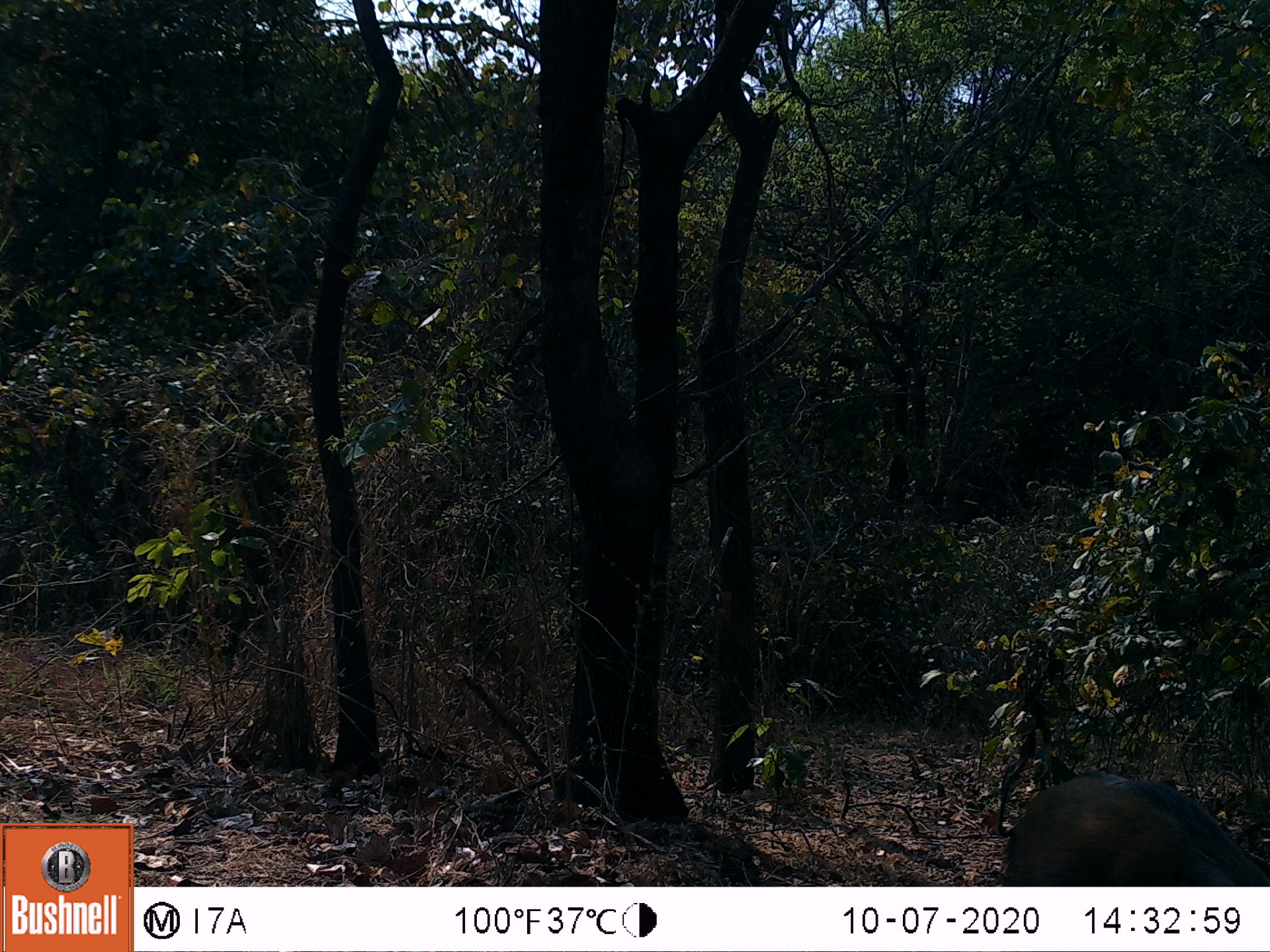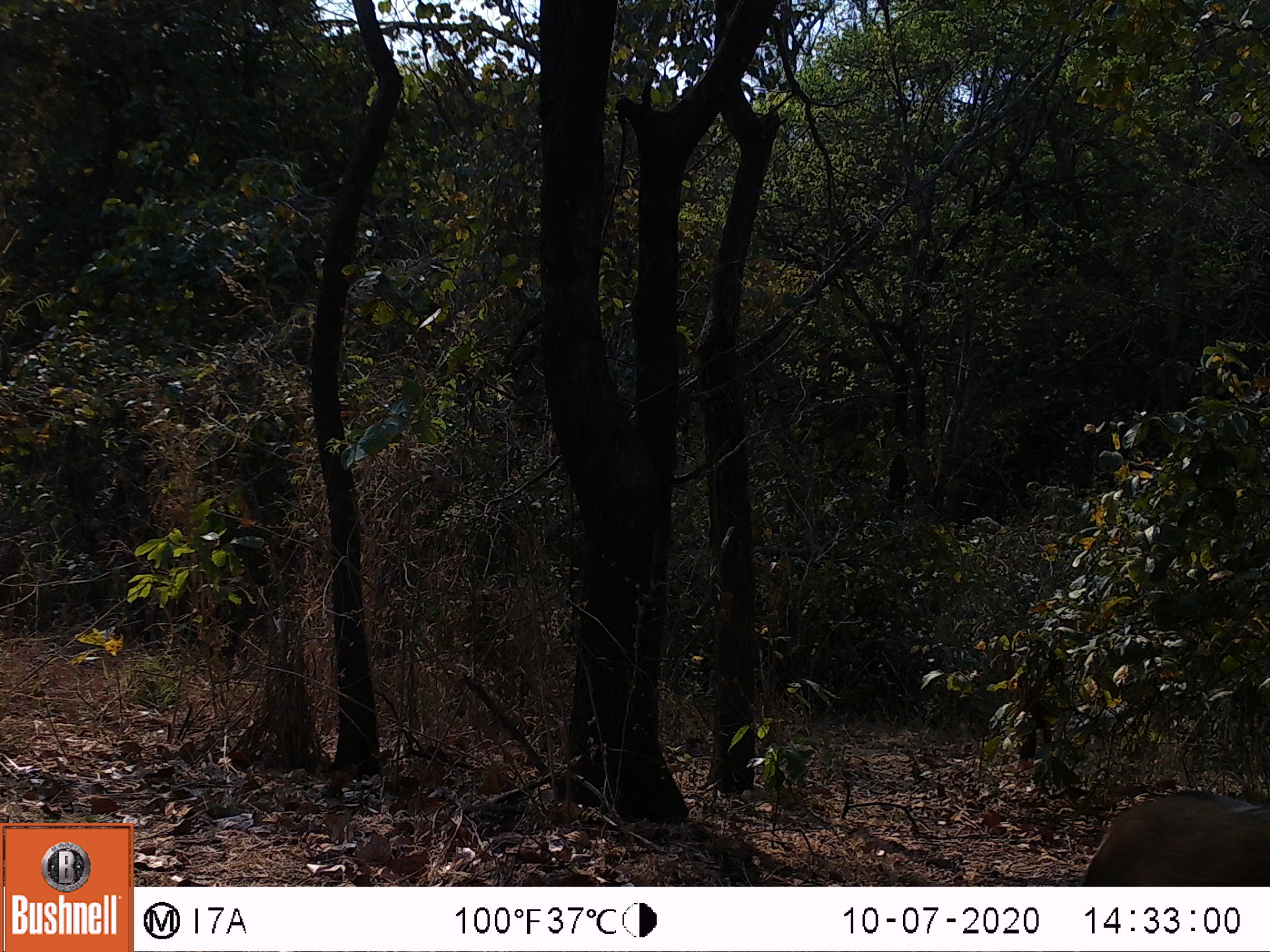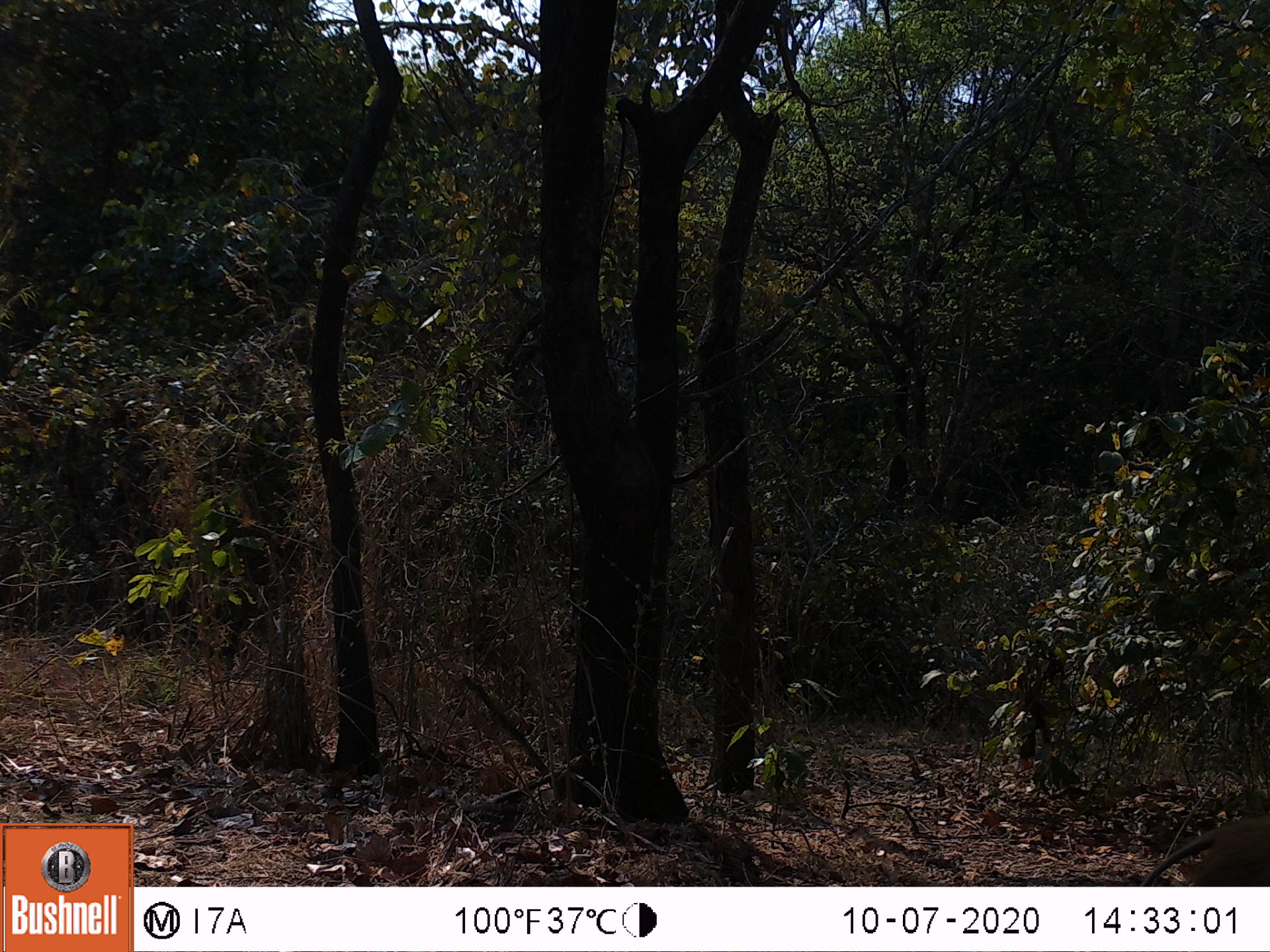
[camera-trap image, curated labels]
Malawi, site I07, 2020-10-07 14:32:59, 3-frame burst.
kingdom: Animalia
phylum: Chordata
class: Mammalia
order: Artiodactyla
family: Suidae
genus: Potamochoerus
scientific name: Potamochoerus larvatus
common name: bushpig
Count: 1.